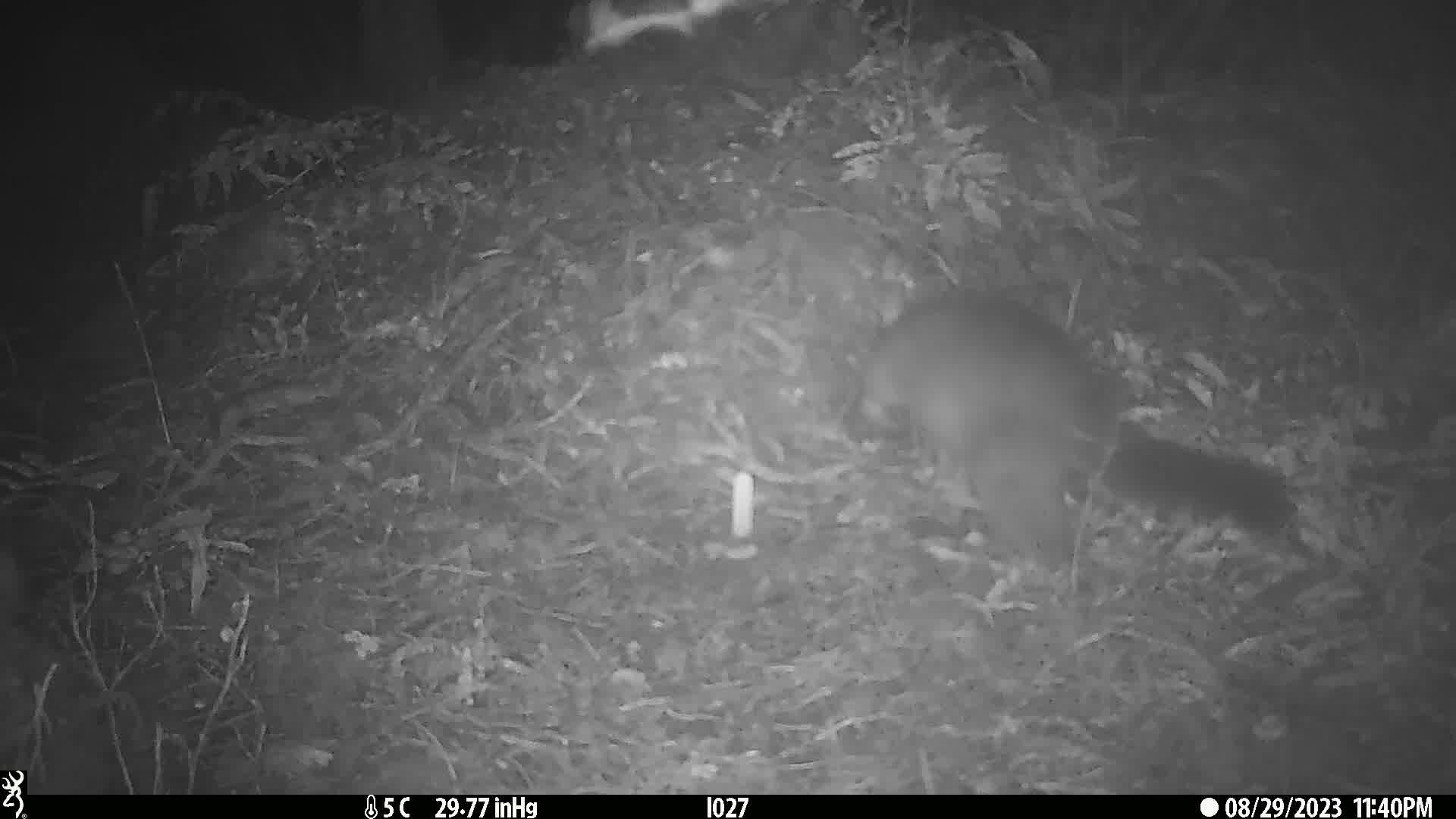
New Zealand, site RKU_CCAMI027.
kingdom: Animalia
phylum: Chordata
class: Mammalia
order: Diprotodontia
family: Phalangeridae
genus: Trichosurus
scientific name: Trichosurus vulpecula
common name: common brushtail possum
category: possum